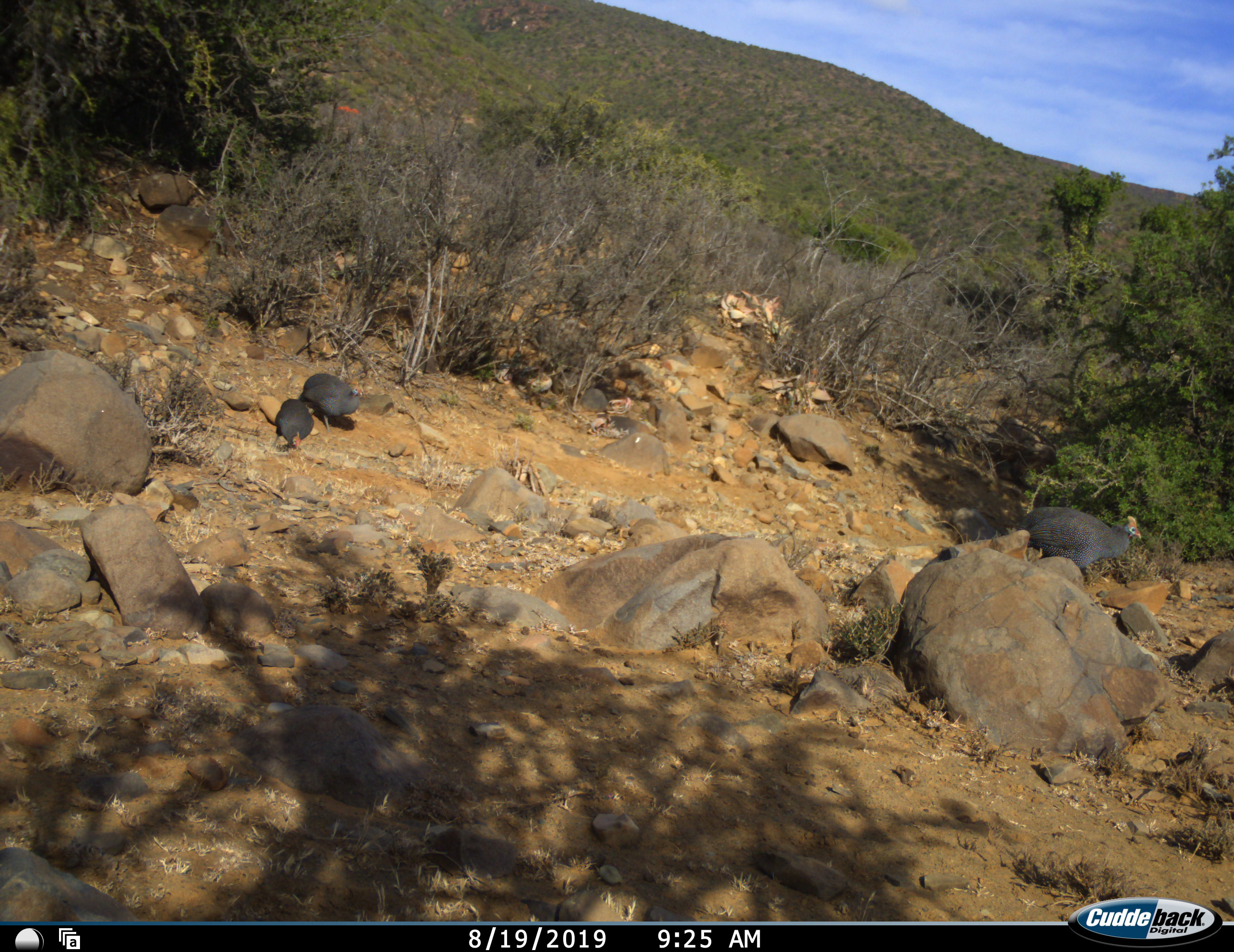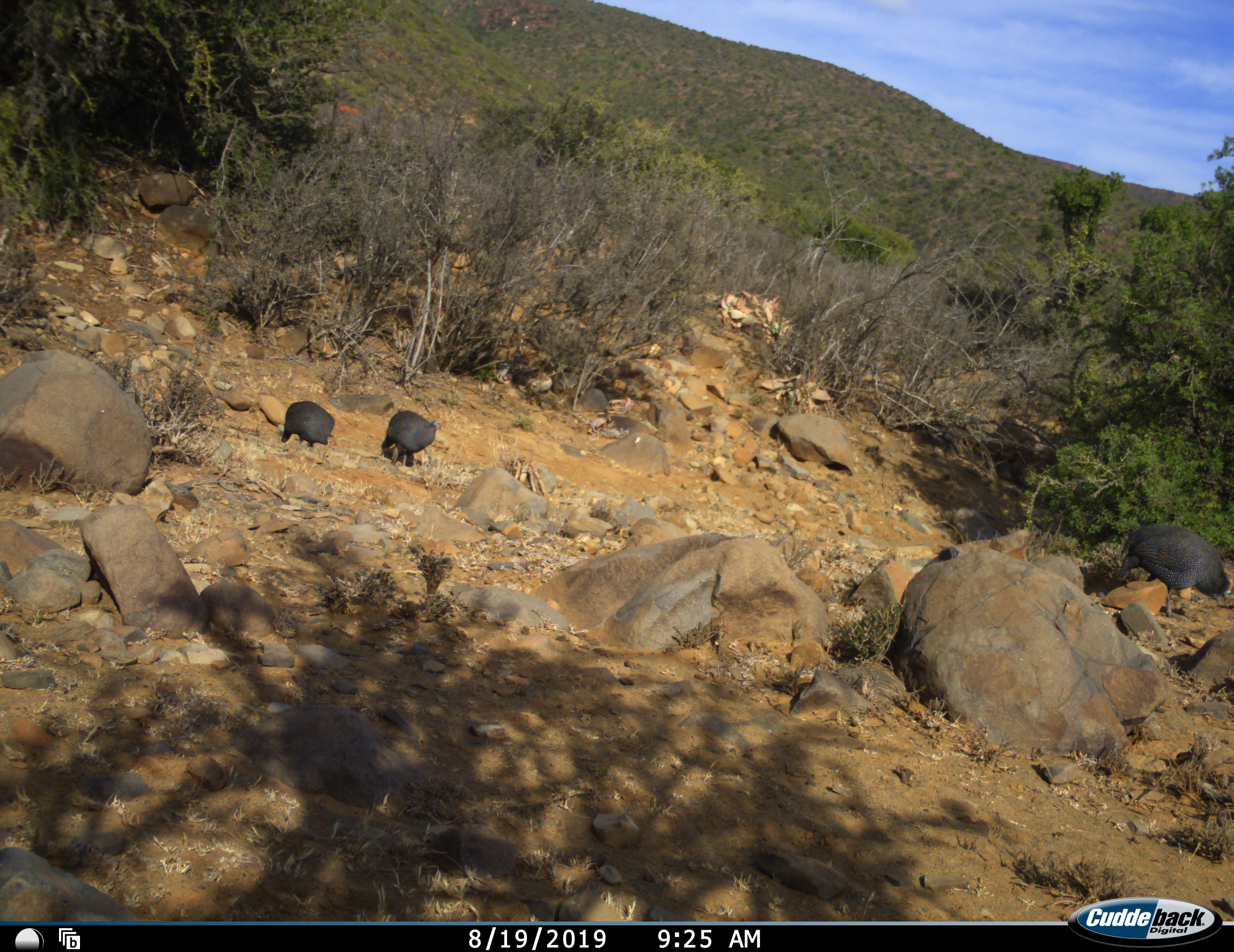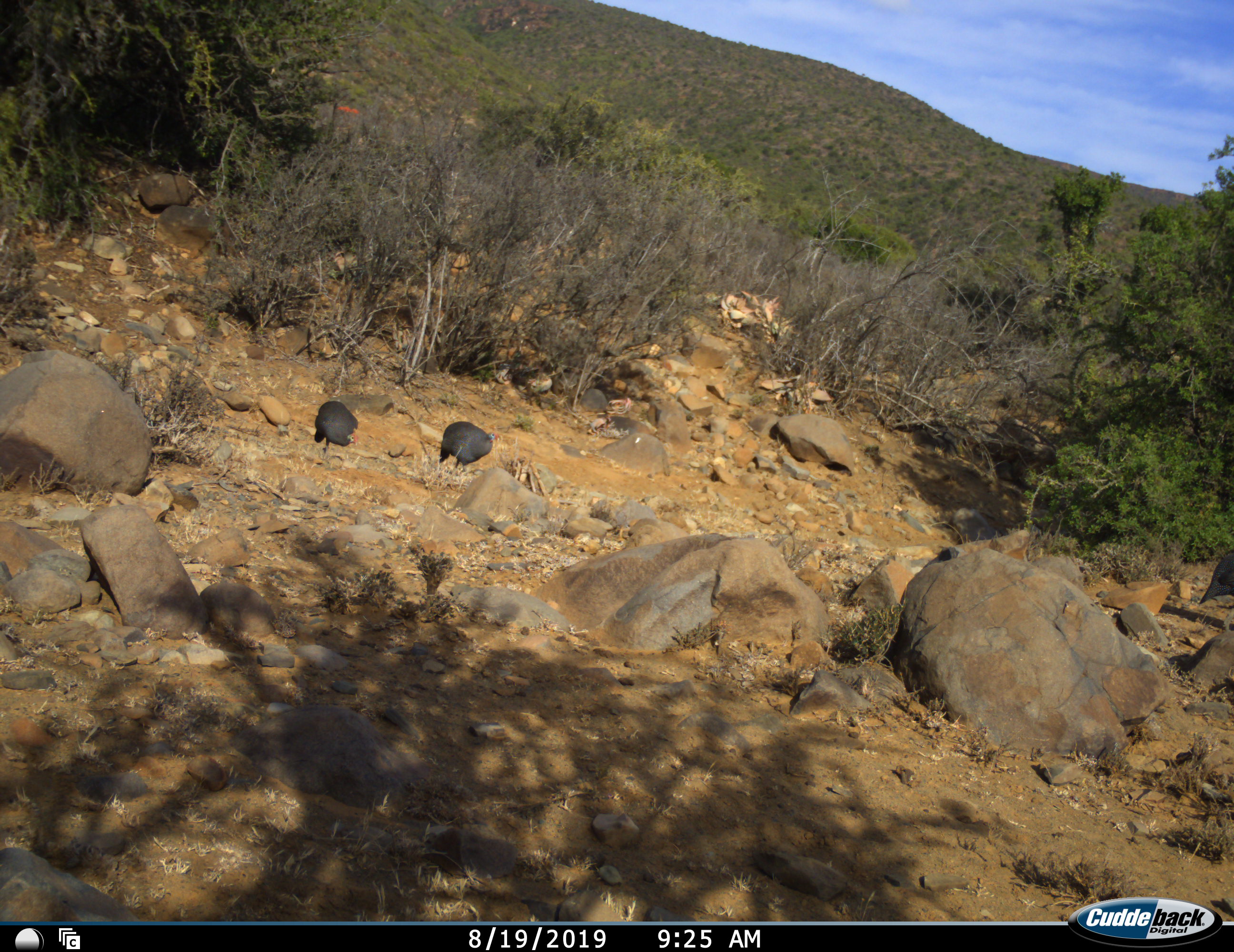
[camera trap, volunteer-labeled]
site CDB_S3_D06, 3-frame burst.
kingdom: Animalia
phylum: Chordata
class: Aves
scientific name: Aves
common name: bird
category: birdother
Birdother (bird) (Aves), count 3. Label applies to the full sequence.